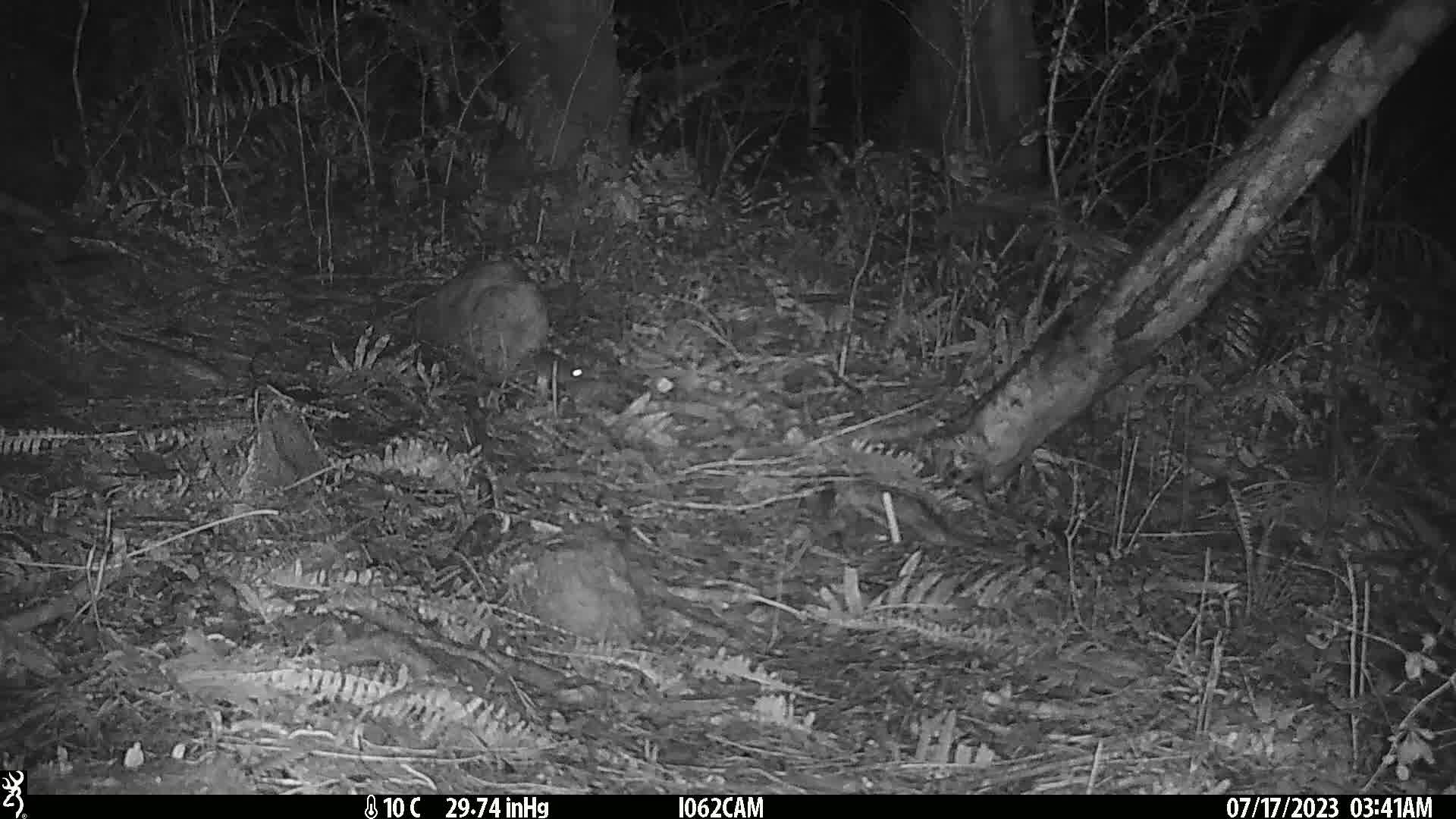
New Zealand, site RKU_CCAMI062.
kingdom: Animalia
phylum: Chordata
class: Mammalia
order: Rodentia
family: Muridae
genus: Rattus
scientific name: Rattus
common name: rat